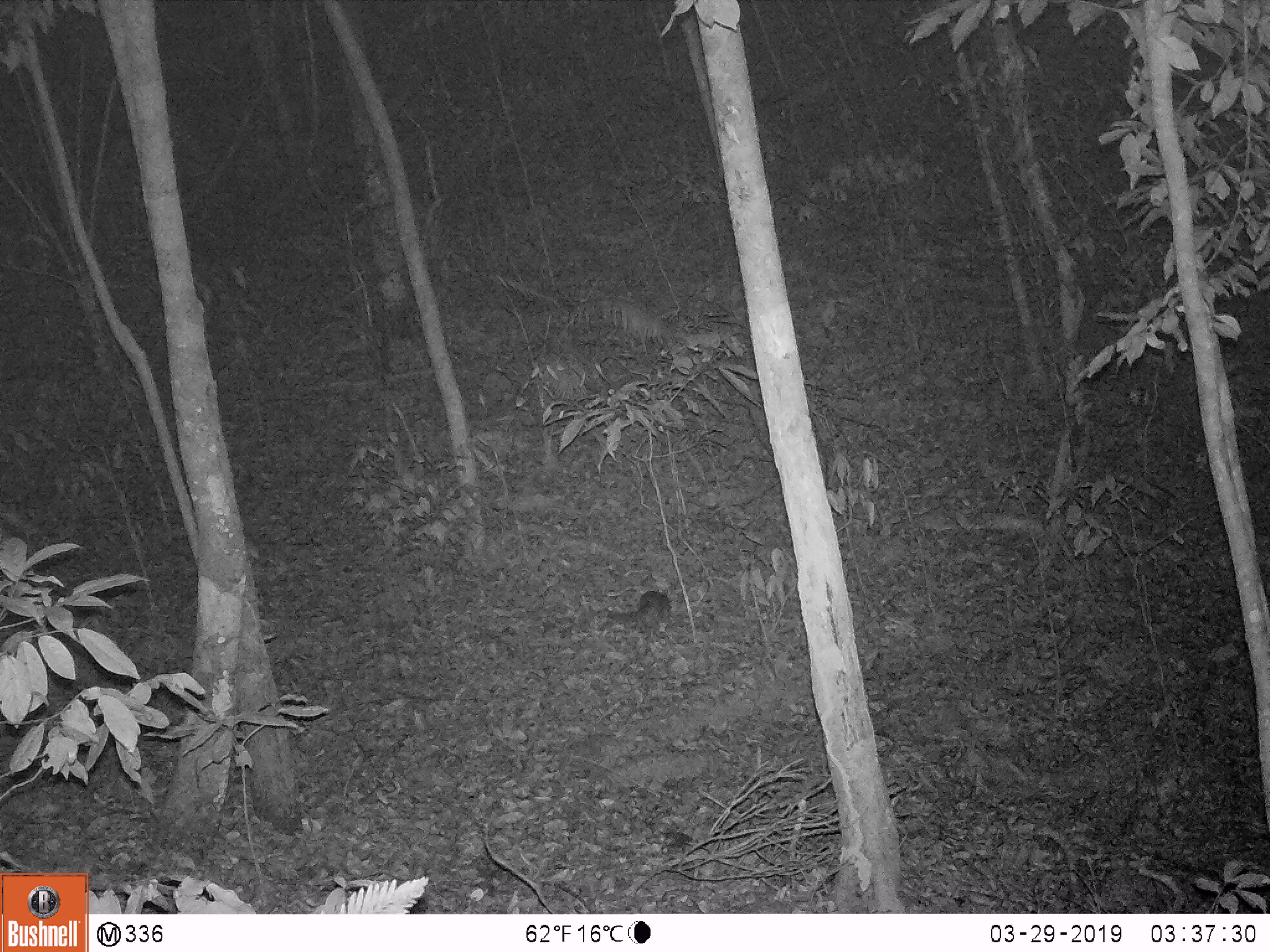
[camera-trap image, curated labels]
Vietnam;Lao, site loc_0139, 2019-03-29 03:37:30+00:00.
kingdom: Animalia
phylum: Chordata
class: Mammalia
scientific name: Mammalia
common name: mammal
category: unidentified small mammal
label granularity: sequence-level